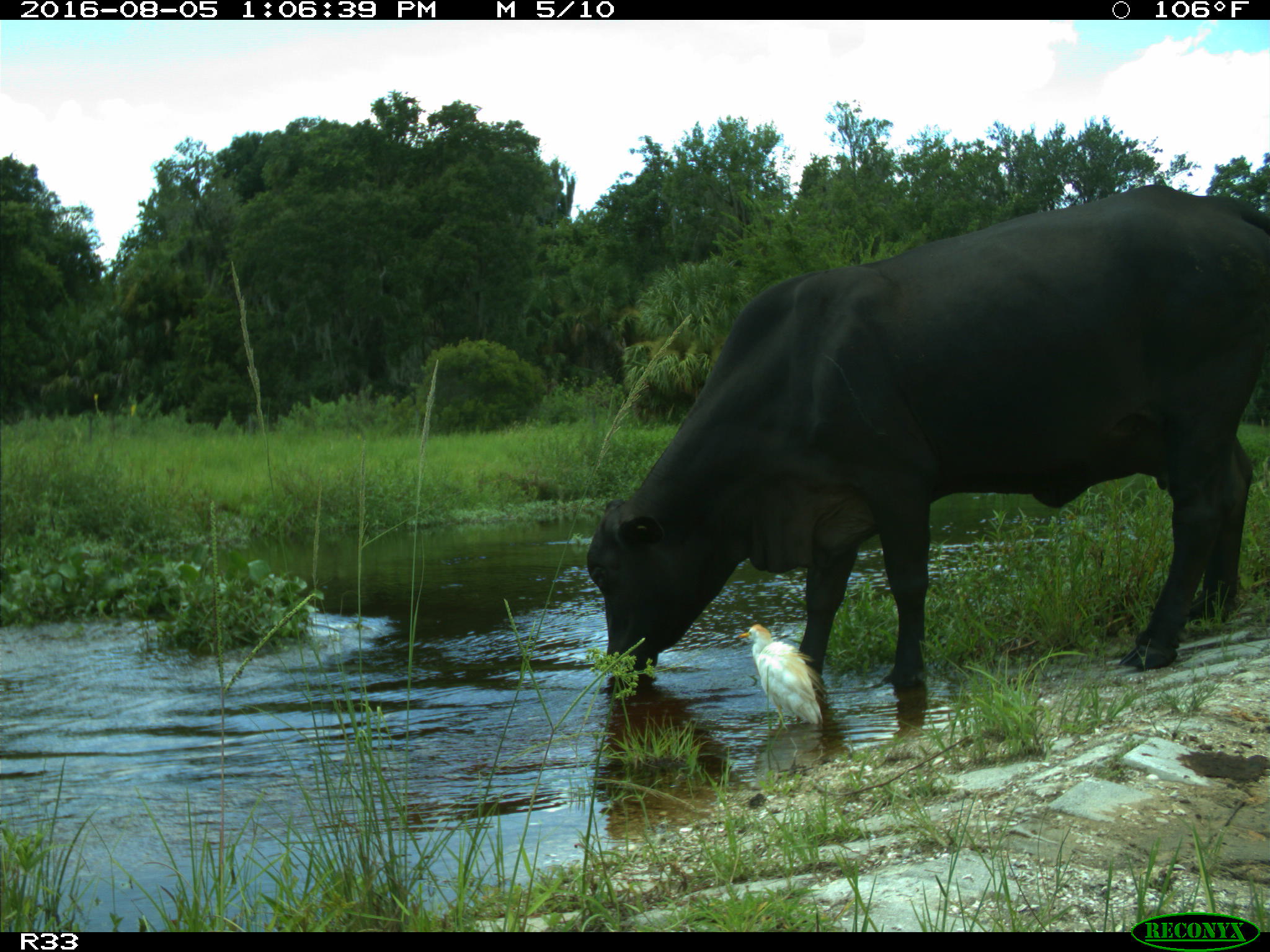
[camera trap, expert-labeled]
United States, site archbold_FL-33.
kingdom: Animalia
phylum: Chordata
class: Mammalia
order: Artiodactyla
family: Bovidae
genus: Bos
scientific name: Bos taurus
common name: domestic cow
Bos taurus (domestic cow).